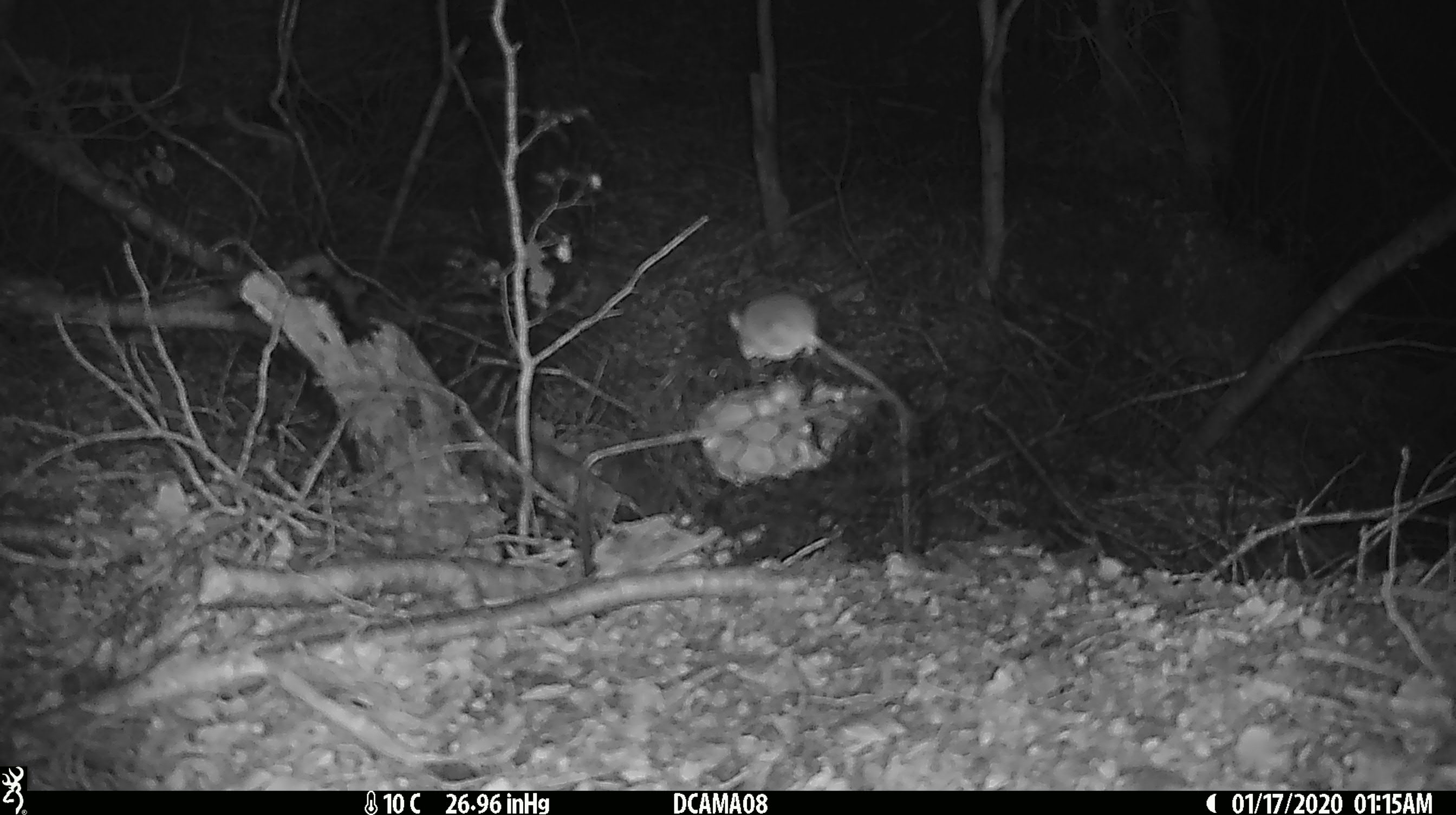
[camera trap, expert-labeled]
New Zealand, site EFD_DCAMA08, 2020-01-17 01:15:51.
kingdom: Animalia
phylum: Chordata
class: Mammalia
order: Rodentia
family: Muridae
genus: Mus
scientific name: Mus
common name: mouse